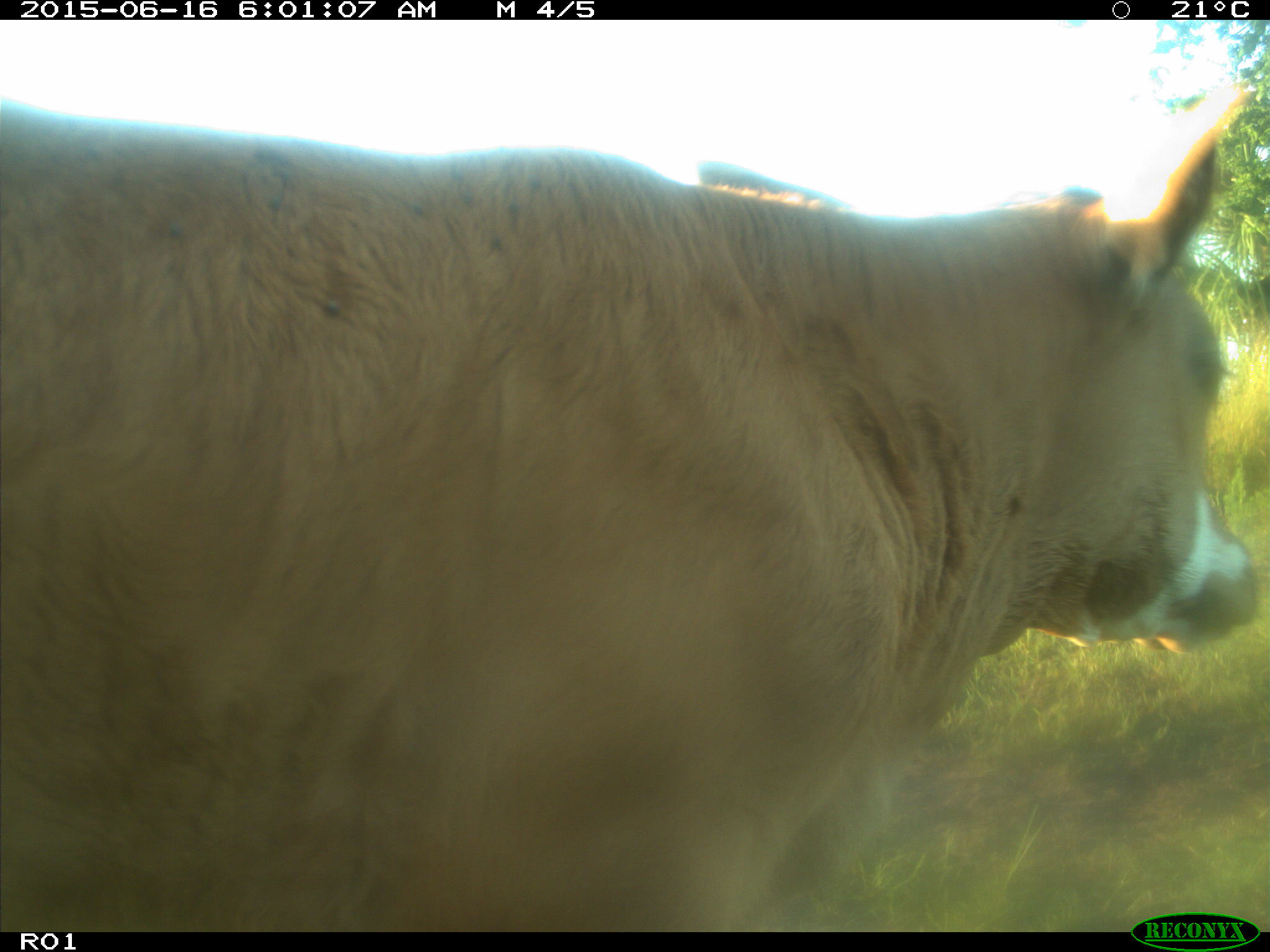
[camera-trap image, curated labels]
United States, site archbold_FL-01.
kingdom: Animalia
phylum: Chordata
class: Mammalia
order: Artiodactyla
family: Bovidae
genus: Bos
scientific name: Bos taurus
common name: domestic cow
Bos taurus (domestic cow).